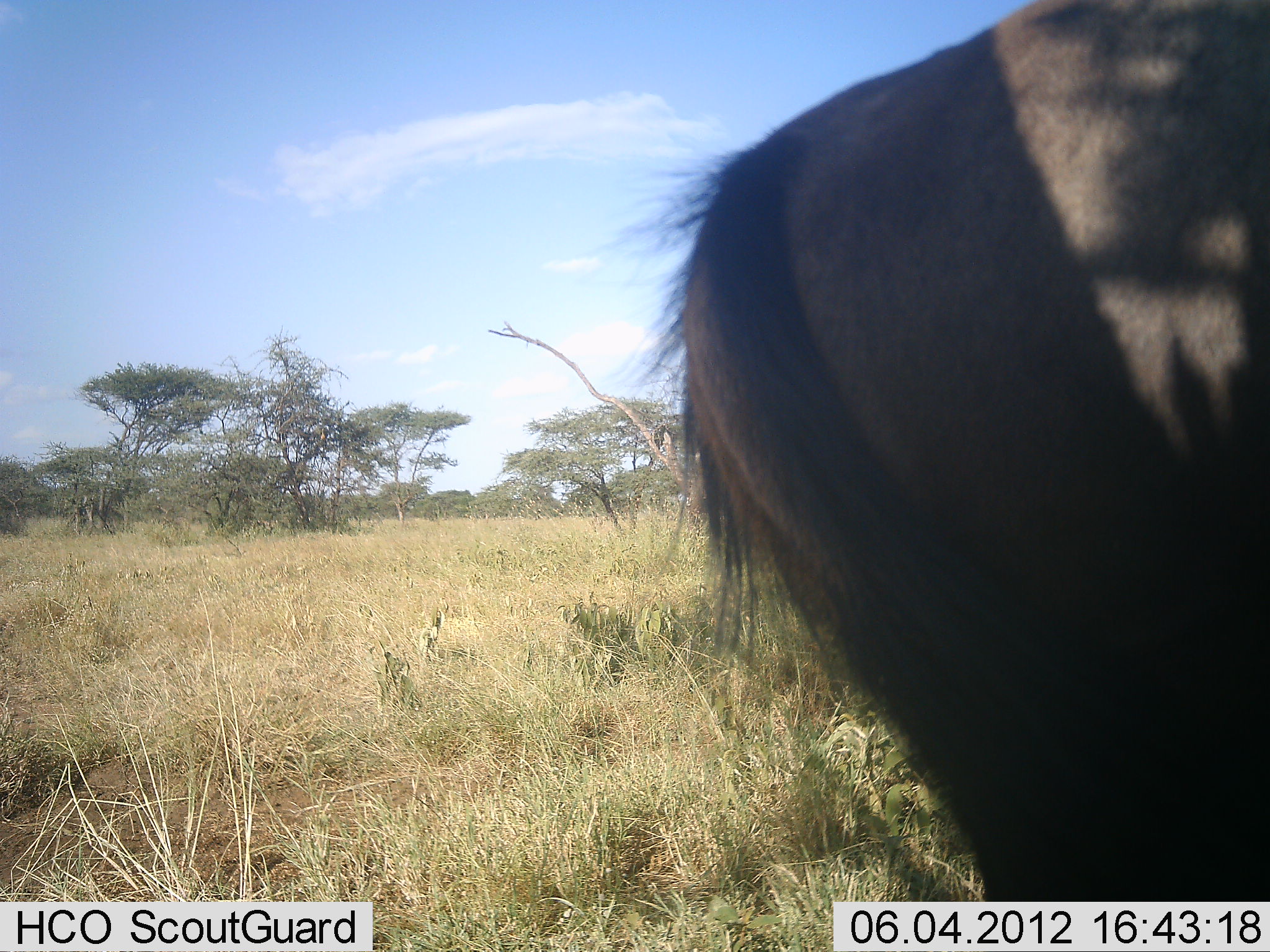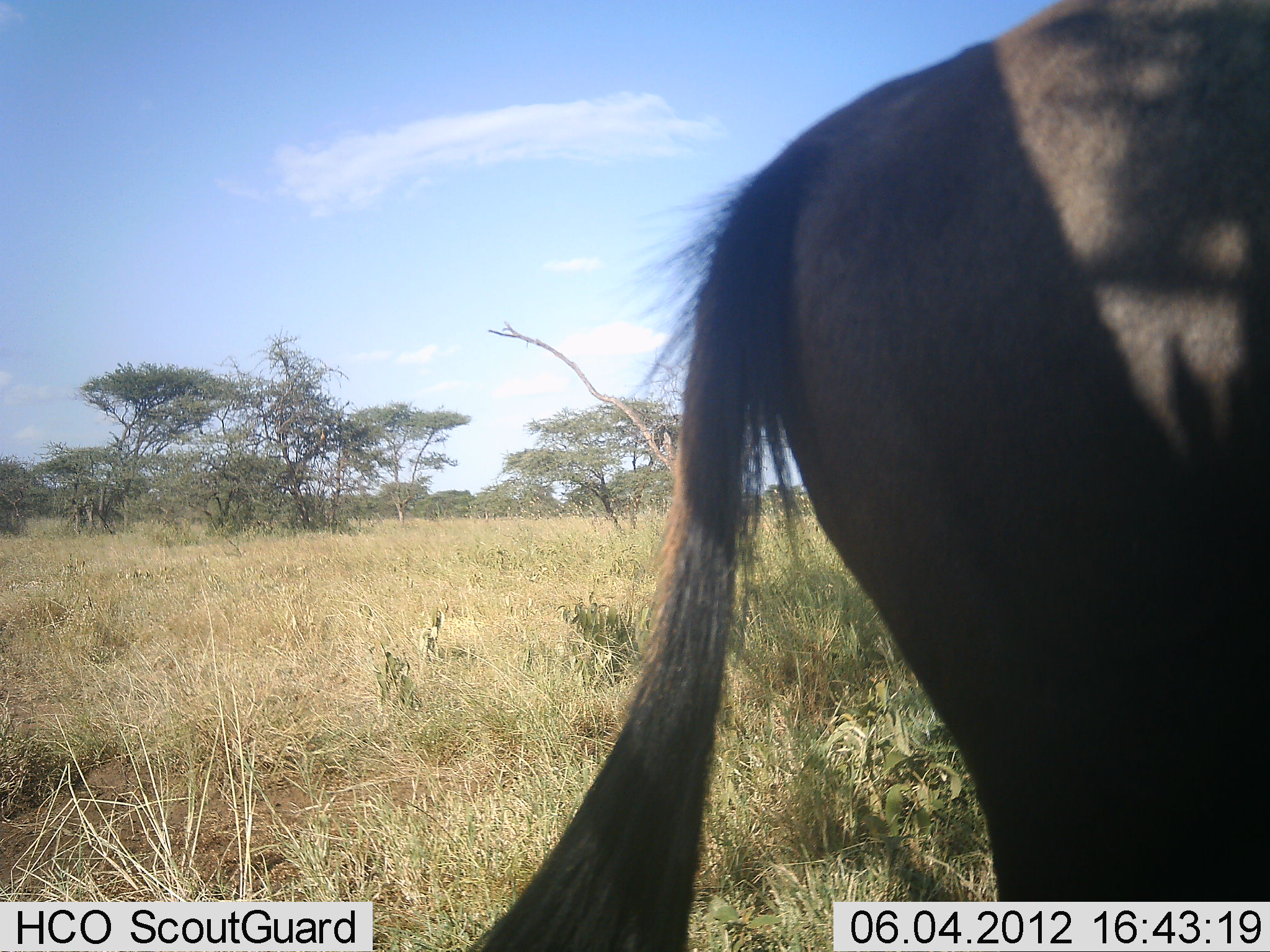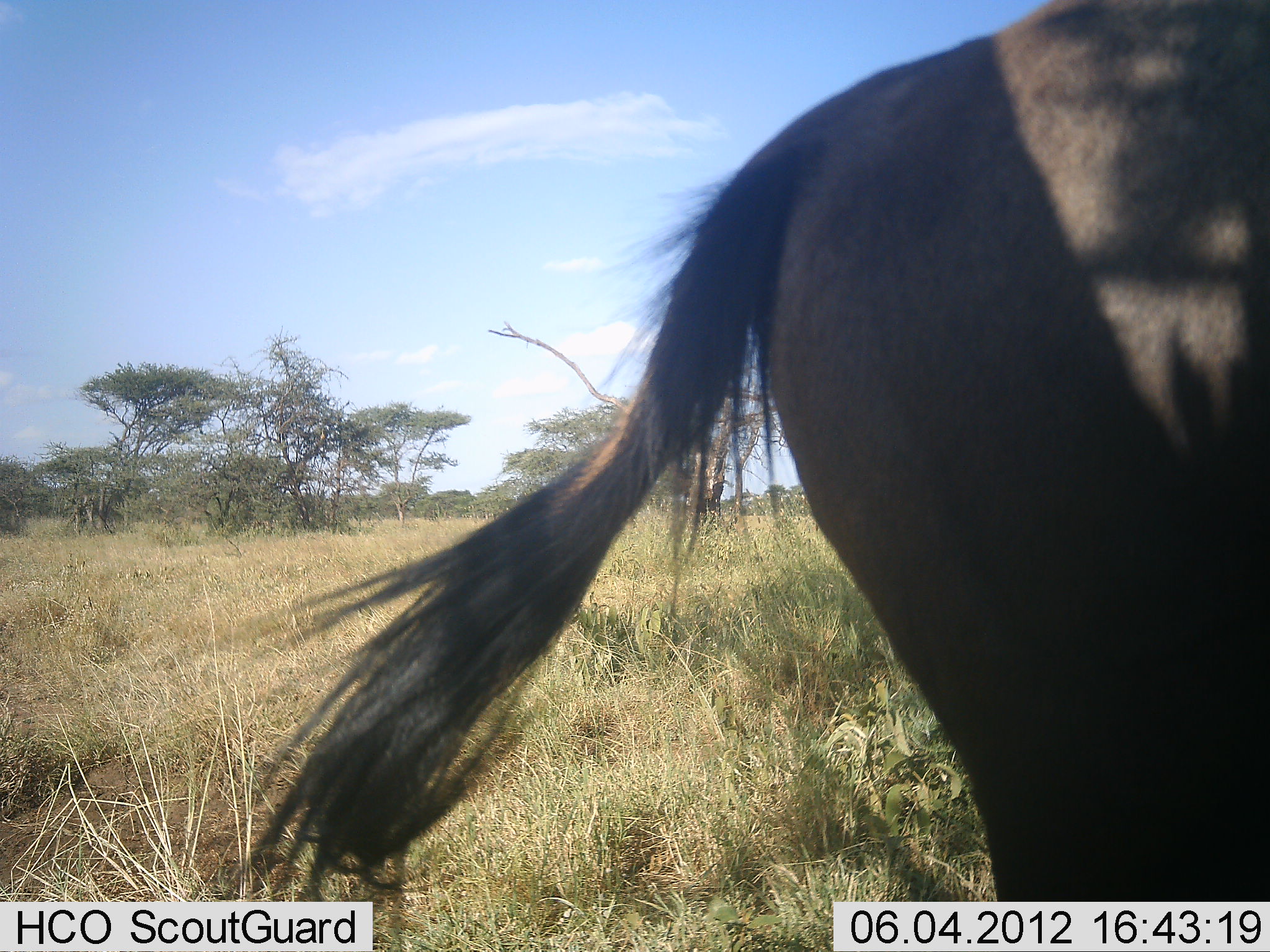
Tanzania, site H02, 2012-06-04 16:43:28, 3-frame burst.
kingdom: Animalia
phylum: Chordata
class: Mammalia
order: Artiodactyla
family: Bovidae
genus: Connochaetes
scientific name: Connochaetes taurinus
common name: blue wildebeest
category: wildebeest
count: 1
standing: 90%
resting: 0%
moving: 10%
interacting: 0%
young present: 0%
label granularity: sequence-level